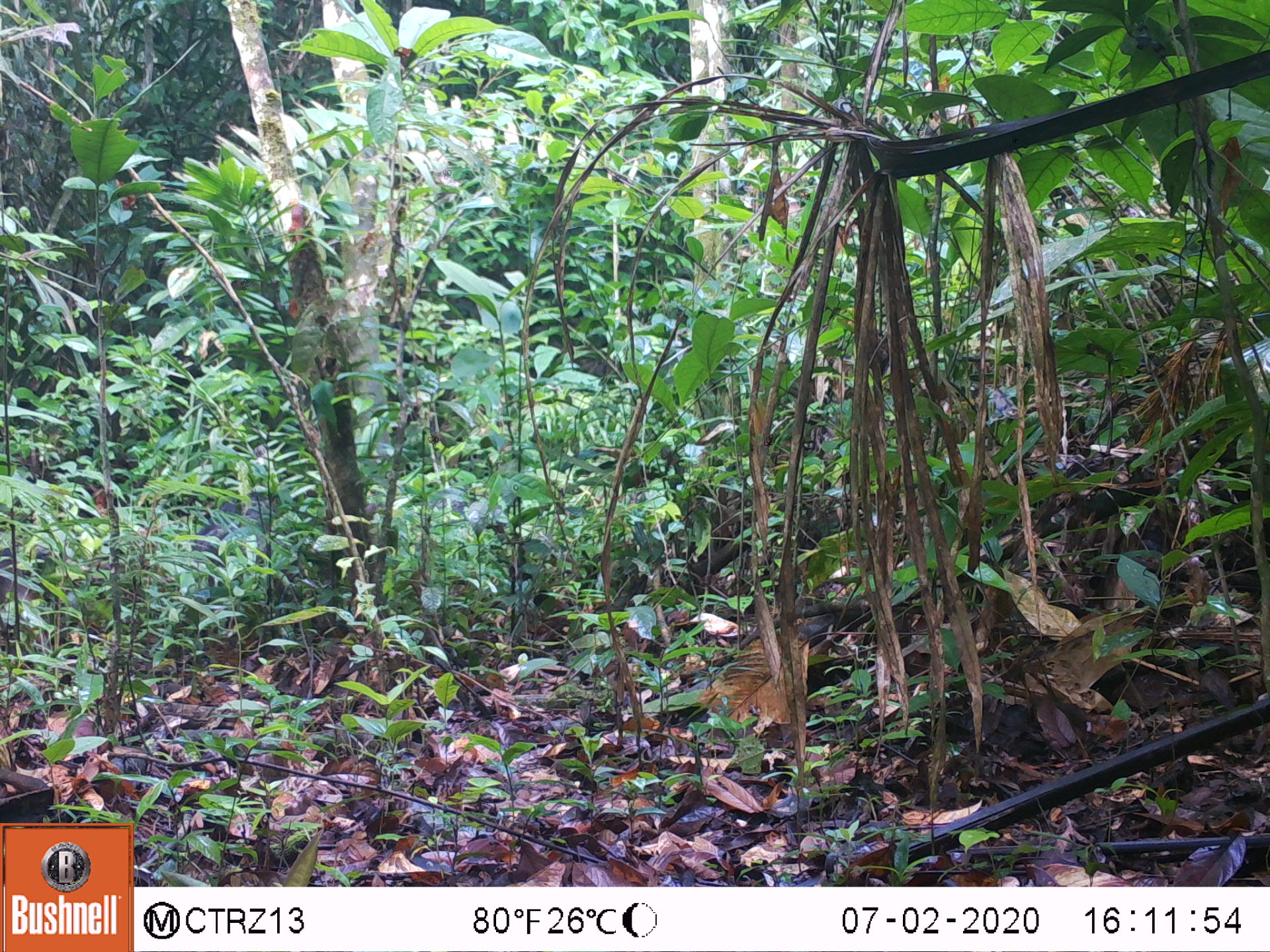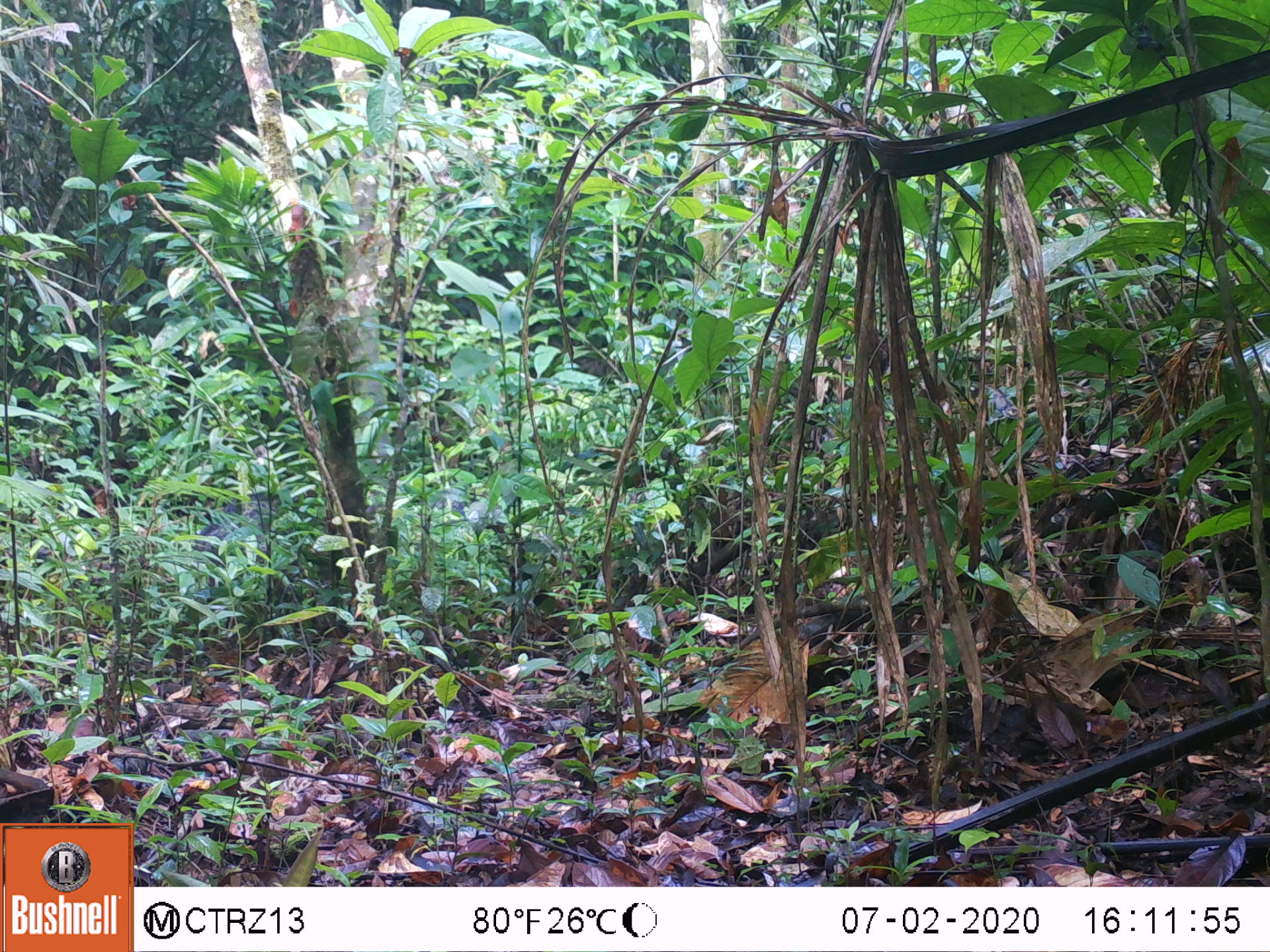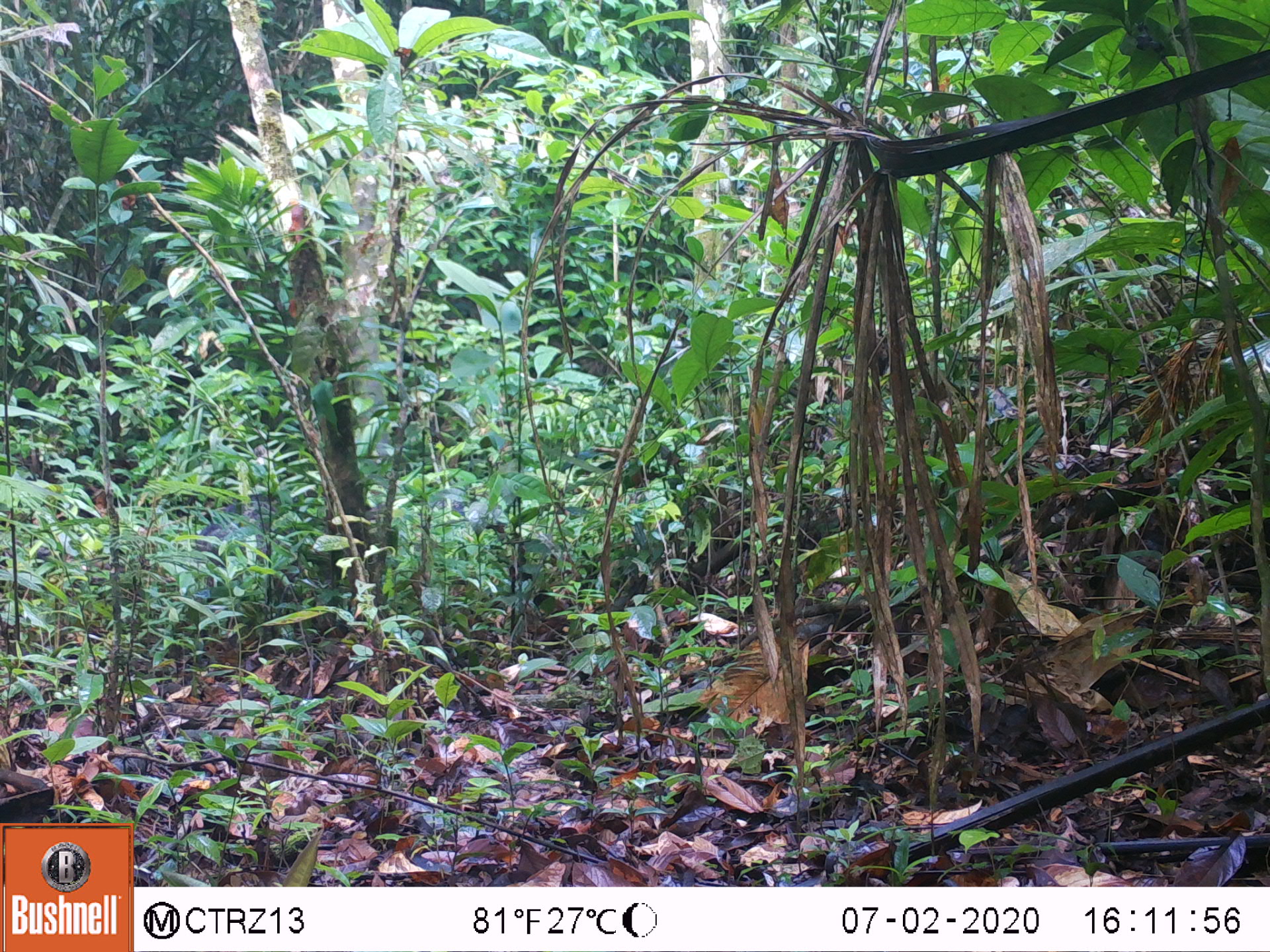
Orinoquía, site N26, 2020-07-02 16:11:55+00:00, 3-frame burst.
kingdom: Animalia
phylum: Chordata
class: Mammalia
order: Artiodactyla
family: Tayassuidae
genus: Pecari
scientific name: Pecari tajacu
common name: collared peccary